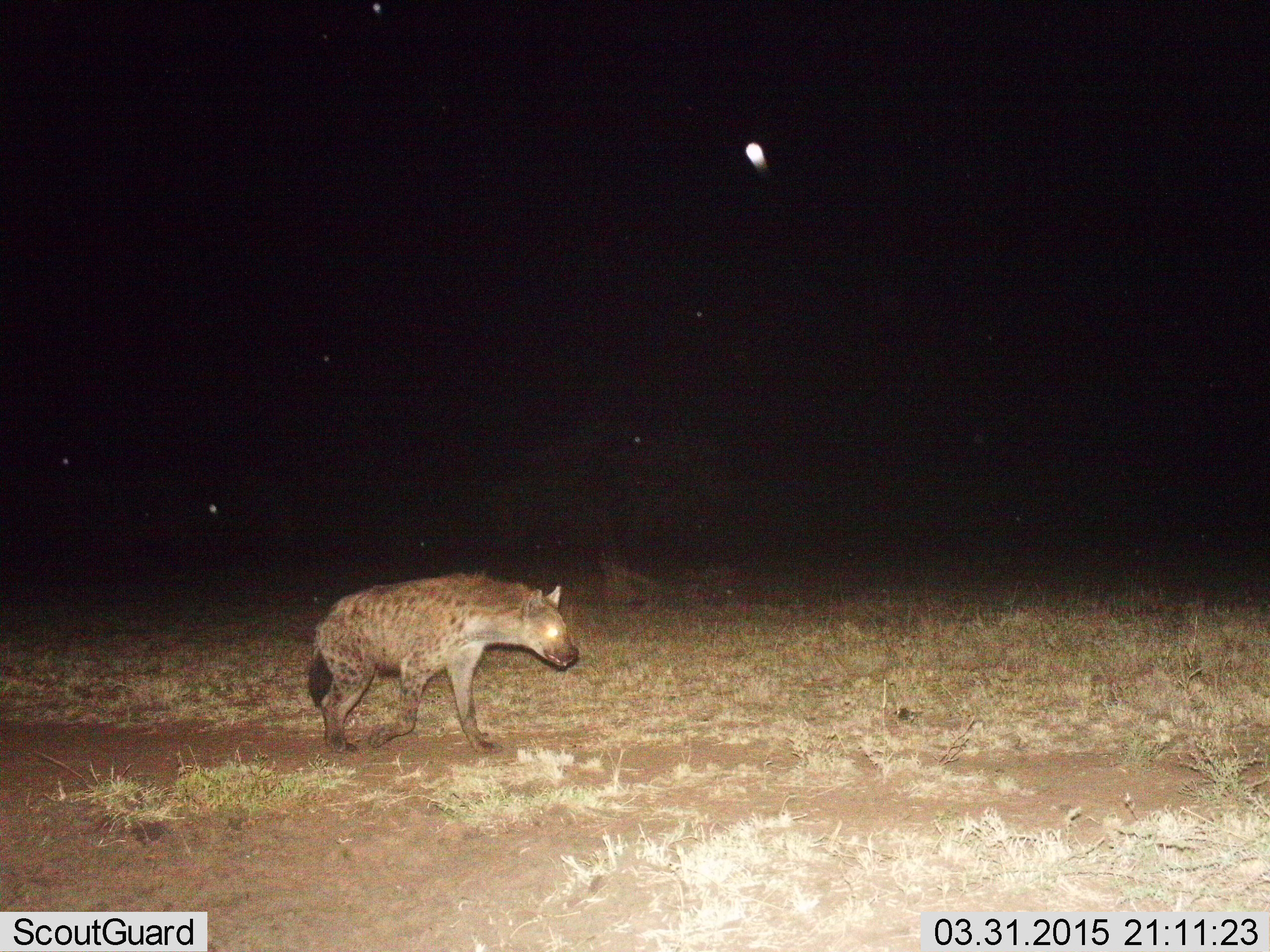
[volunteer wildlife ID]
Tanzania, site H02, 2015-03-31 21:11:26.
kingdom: Animalia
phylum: Chordata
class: Mammalia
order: Carnivora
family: Hyaenidae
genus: Crocuta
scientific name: Crocuta crocuta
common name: spotted hyena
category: hyenaspotted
Hyenaspotted (spotted hyena) (Crocuta crocuta), count 1. Behavior (volunteer vote fractions): standing 0%, resting 0%, moving 100%, interacting 0%. Young present (vote fraction): 0%. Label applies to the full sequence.